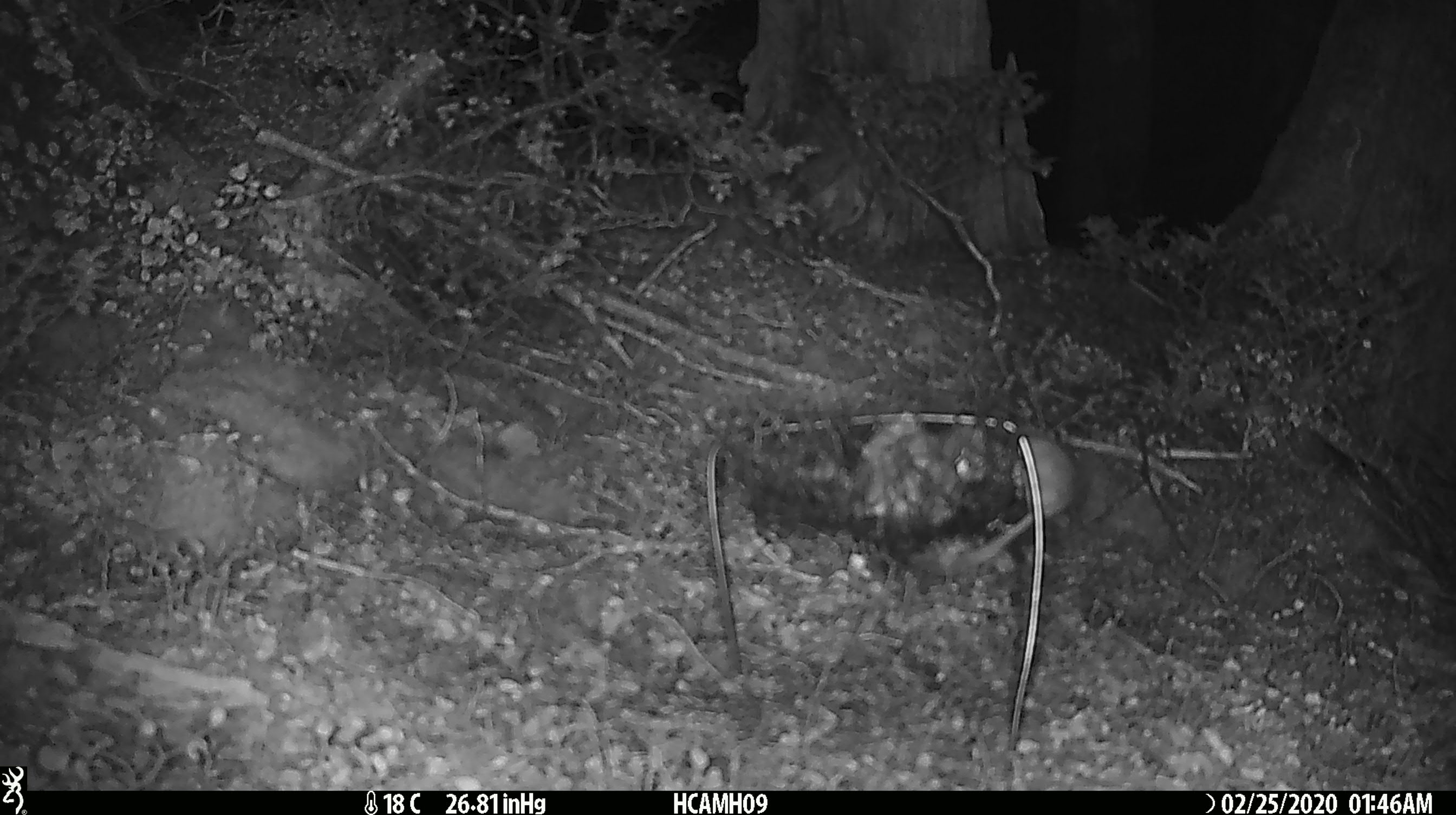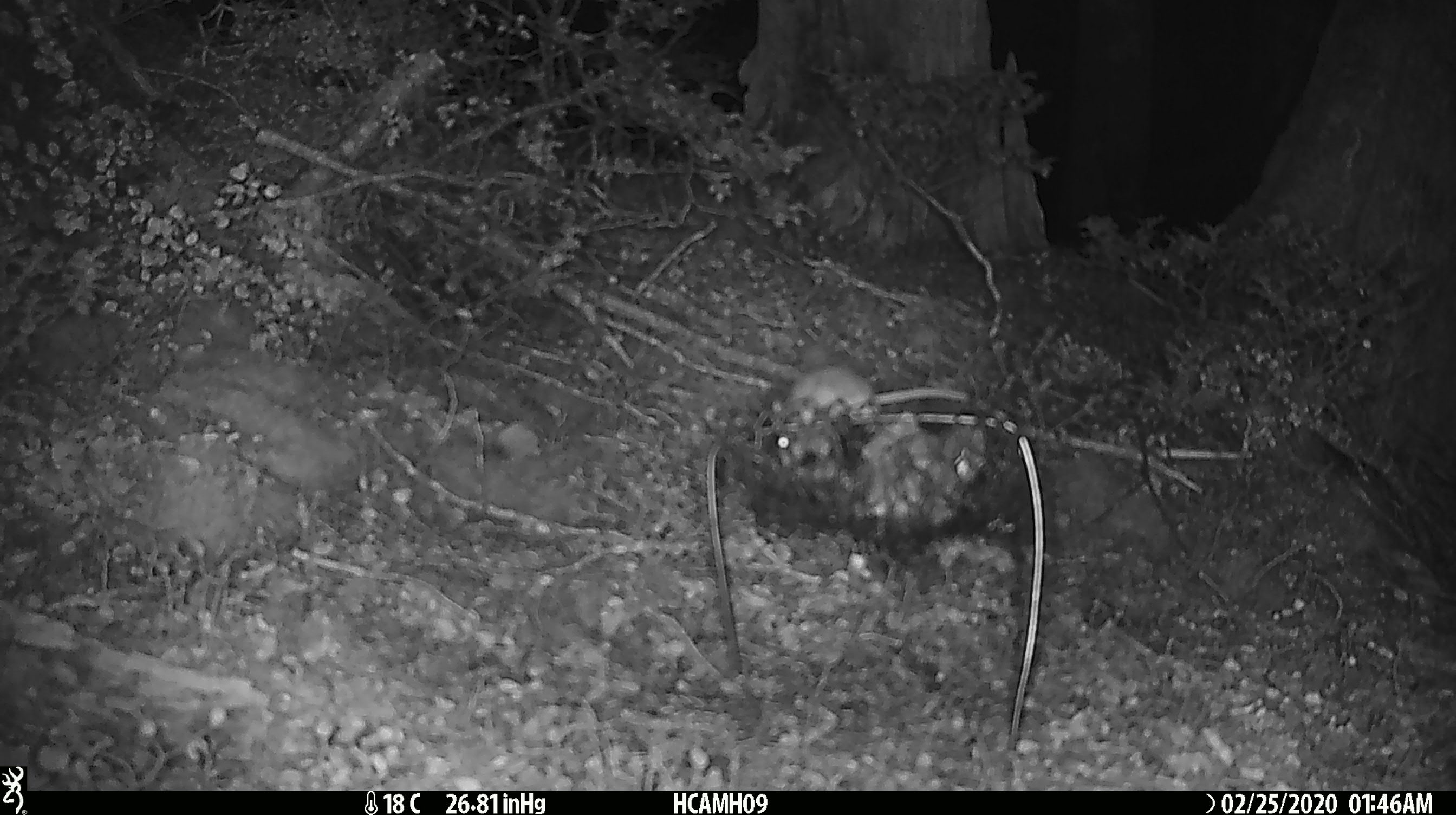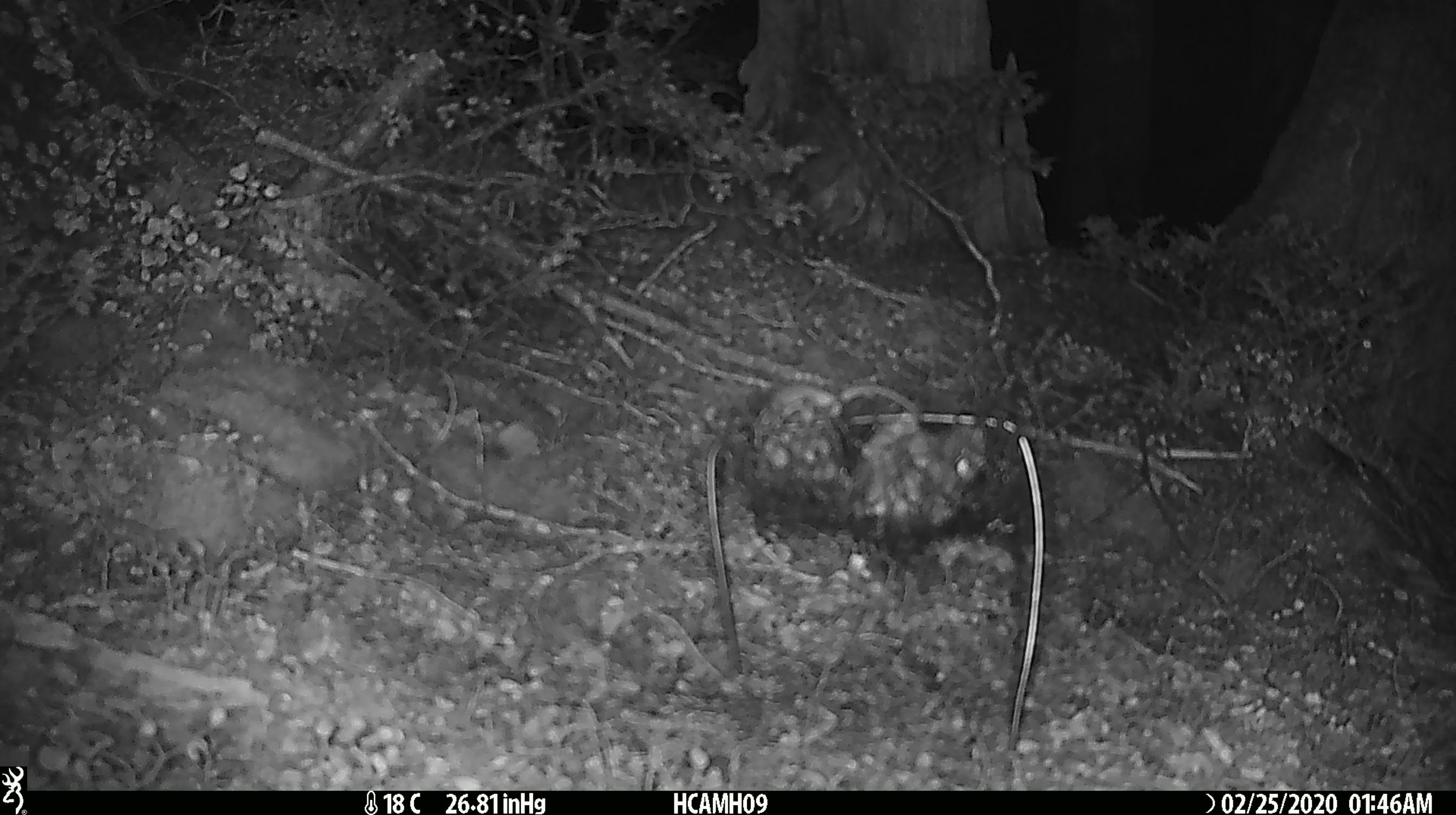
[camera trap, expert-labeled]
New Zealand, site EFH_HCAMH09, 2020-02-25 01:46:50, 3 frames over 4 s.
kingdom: Animalia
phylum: Chordata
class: Mammalia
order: Rodentia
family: Muridae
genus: Mus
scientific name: Mus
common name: mouse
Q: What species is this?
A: Mouse (Mus).